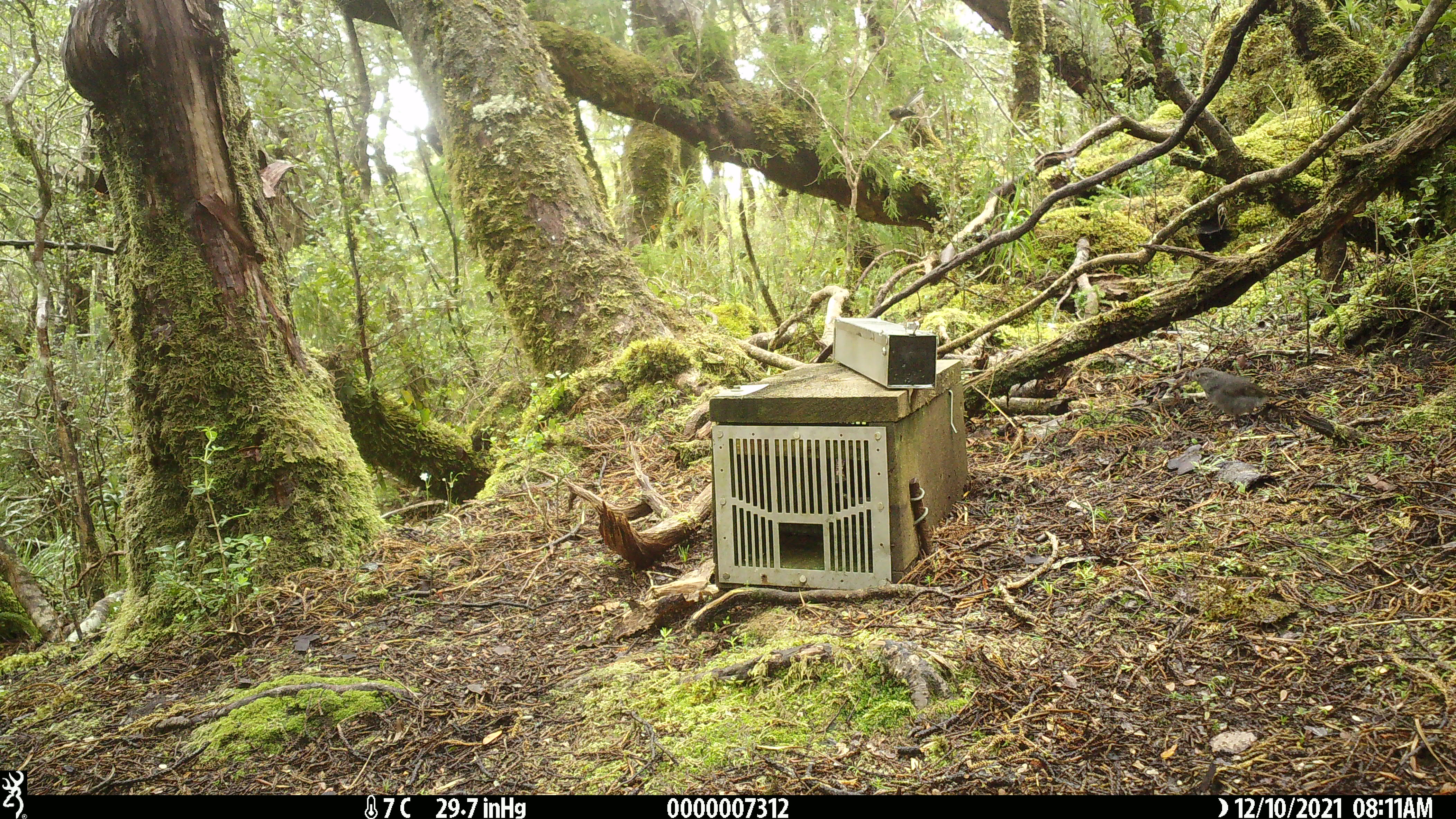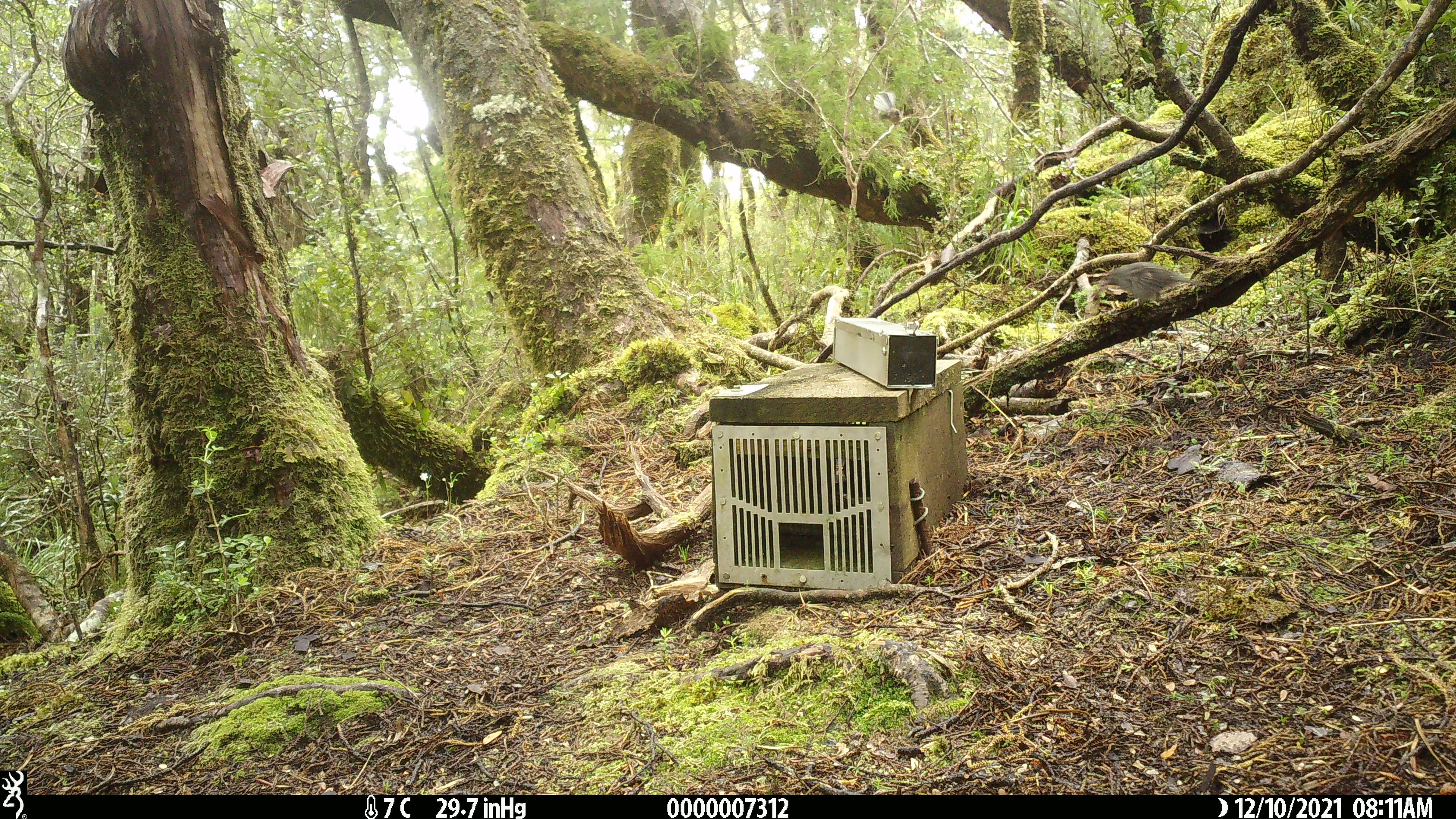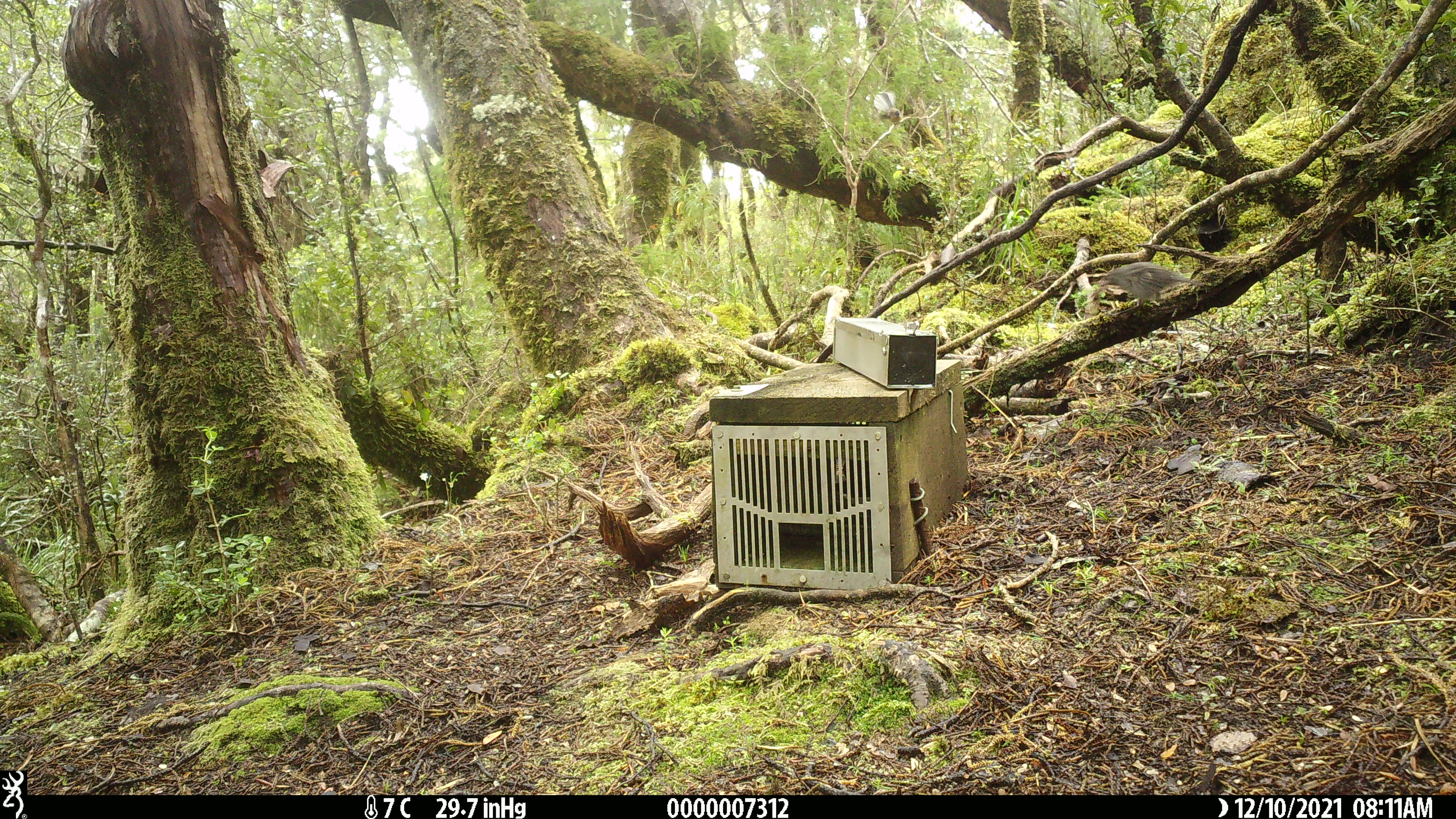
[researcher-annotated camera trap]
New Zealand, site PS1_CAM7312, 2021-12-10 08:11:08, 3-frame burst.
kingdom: Animalia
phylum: Chordata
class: Aves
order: Passeriformes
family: Petroicidae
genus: Petroica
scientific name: Petroica australis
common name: new zealand robin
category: robin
Robin (new zealand robin) (Petroica australis).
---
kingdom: Animalia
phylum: Chordata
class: Aves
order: Passeriformes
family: Rhipiduridae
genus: Rhipidura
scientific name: Rhipidura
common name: fantails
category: fantail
Fantail (fantails) (Rhipidura).